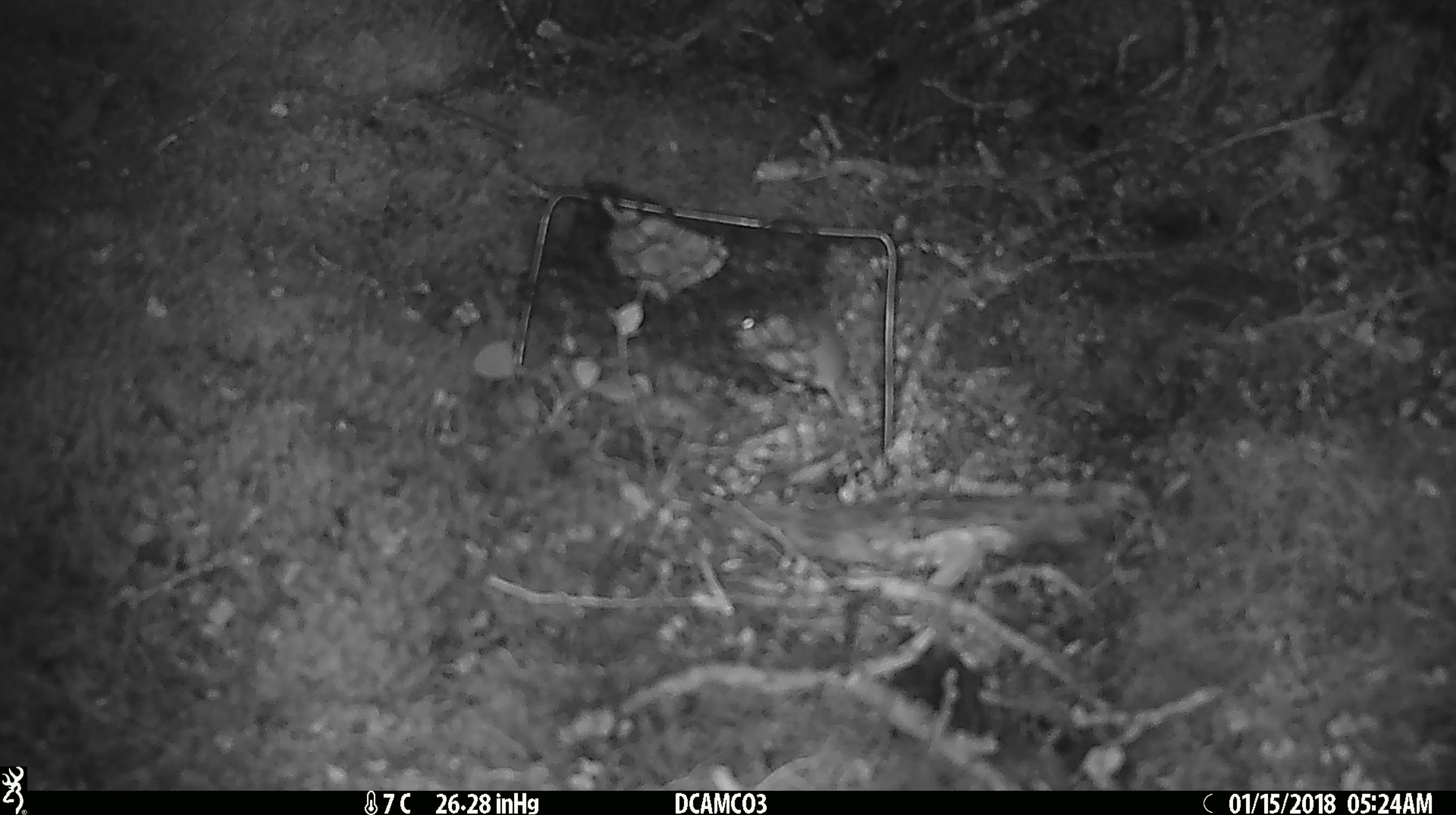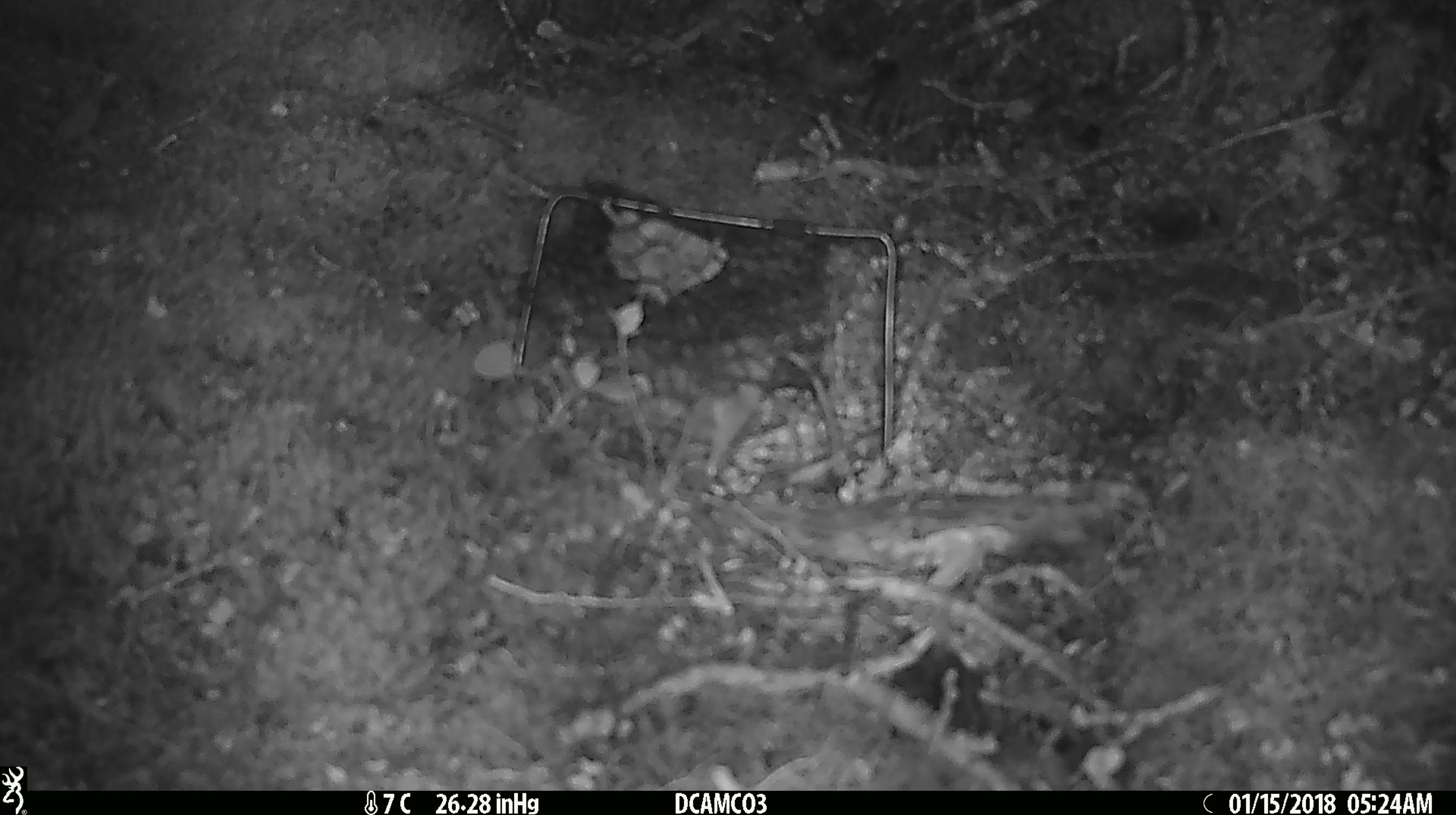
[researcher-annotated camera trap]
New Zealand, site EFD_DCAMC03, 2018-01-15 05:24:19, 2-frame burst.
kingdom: Animalia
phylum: Chordata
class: Mammalia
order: Rodentia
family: Muridae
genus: Mus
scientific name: Mus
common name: mouse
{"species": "mouse (Mus)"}